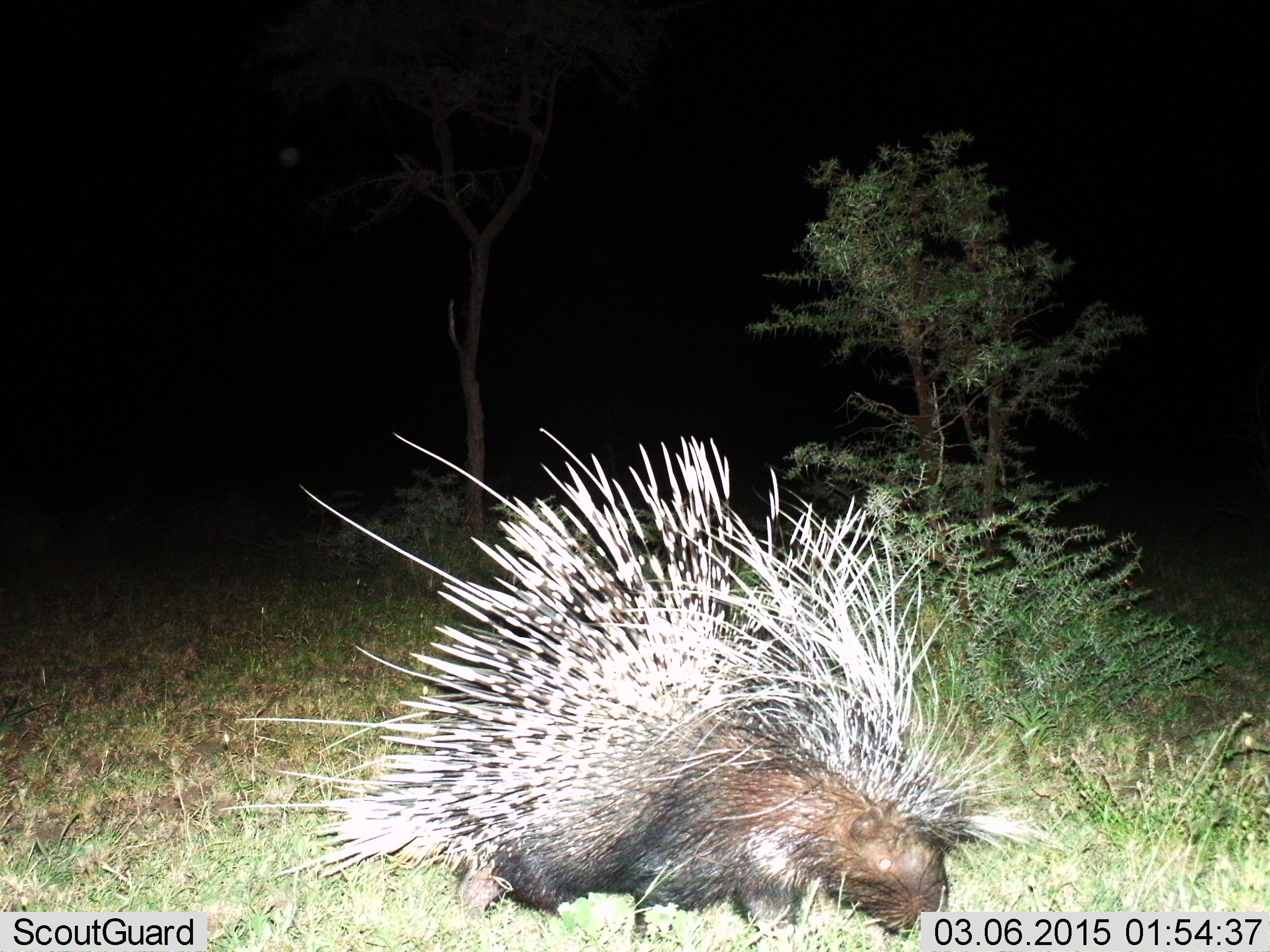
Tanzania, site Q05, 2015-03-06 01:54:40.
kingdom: Animalia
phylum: Chordata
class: Mammalia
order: Rodentia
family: Hystricidae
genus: Hystrix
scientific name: Hystrix cristata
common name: crested porcupine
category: porcupine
Porcupine (crested porcupine) (Hystrix cristata), count 1. Behavior (volunteer vote fractions): standing 50%, resting 0%, moving 50%, interacting 0%. Young present (vote fraction): 0%. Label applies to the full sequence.